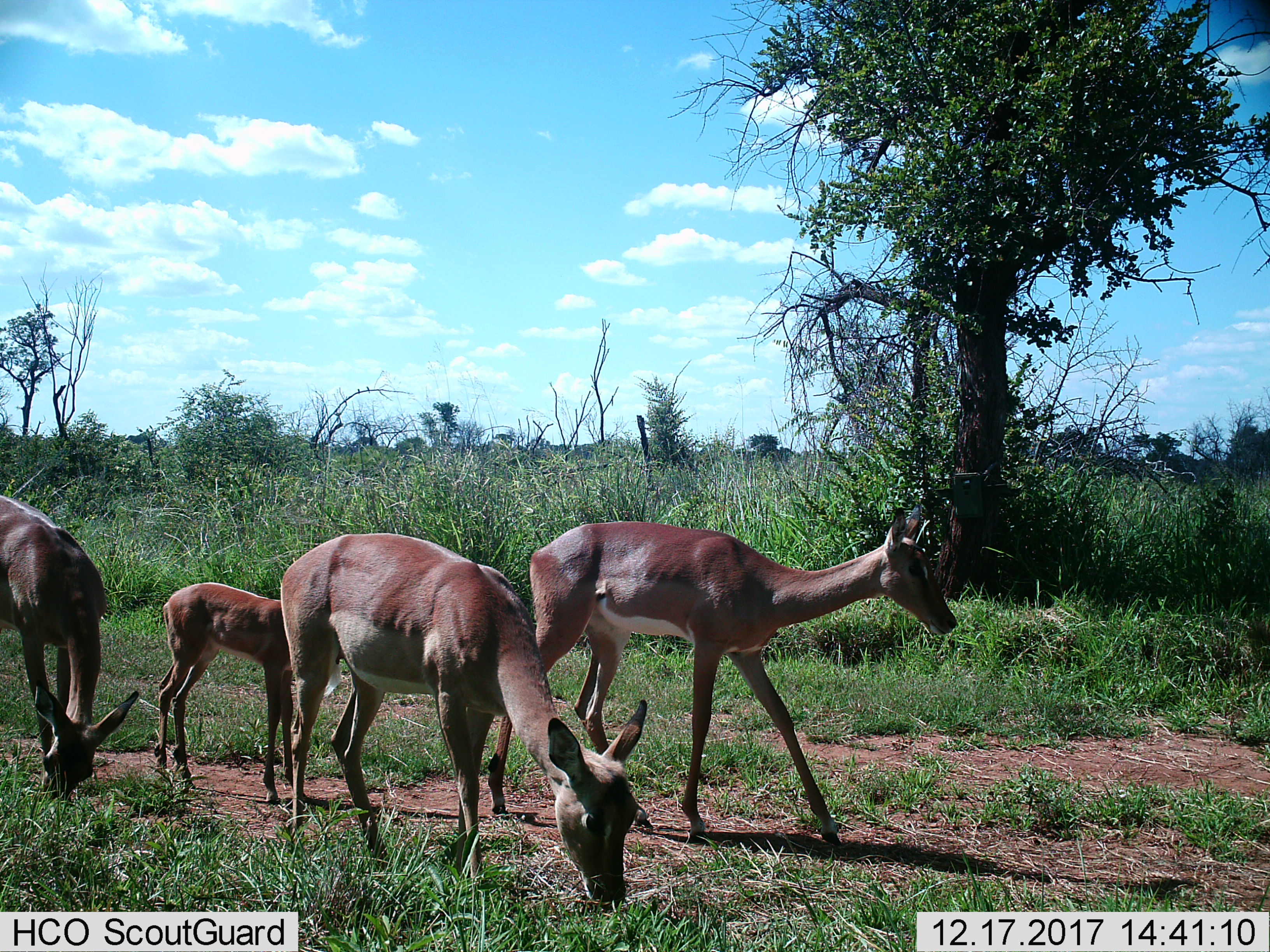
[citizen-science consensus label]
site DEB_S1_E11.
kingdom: Animalia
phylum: Chordata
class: Mammalia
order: Artiodactyla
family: Bovidae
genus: Aepyceros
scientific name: Aepyceros melampus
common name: impala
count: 4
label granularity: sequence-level